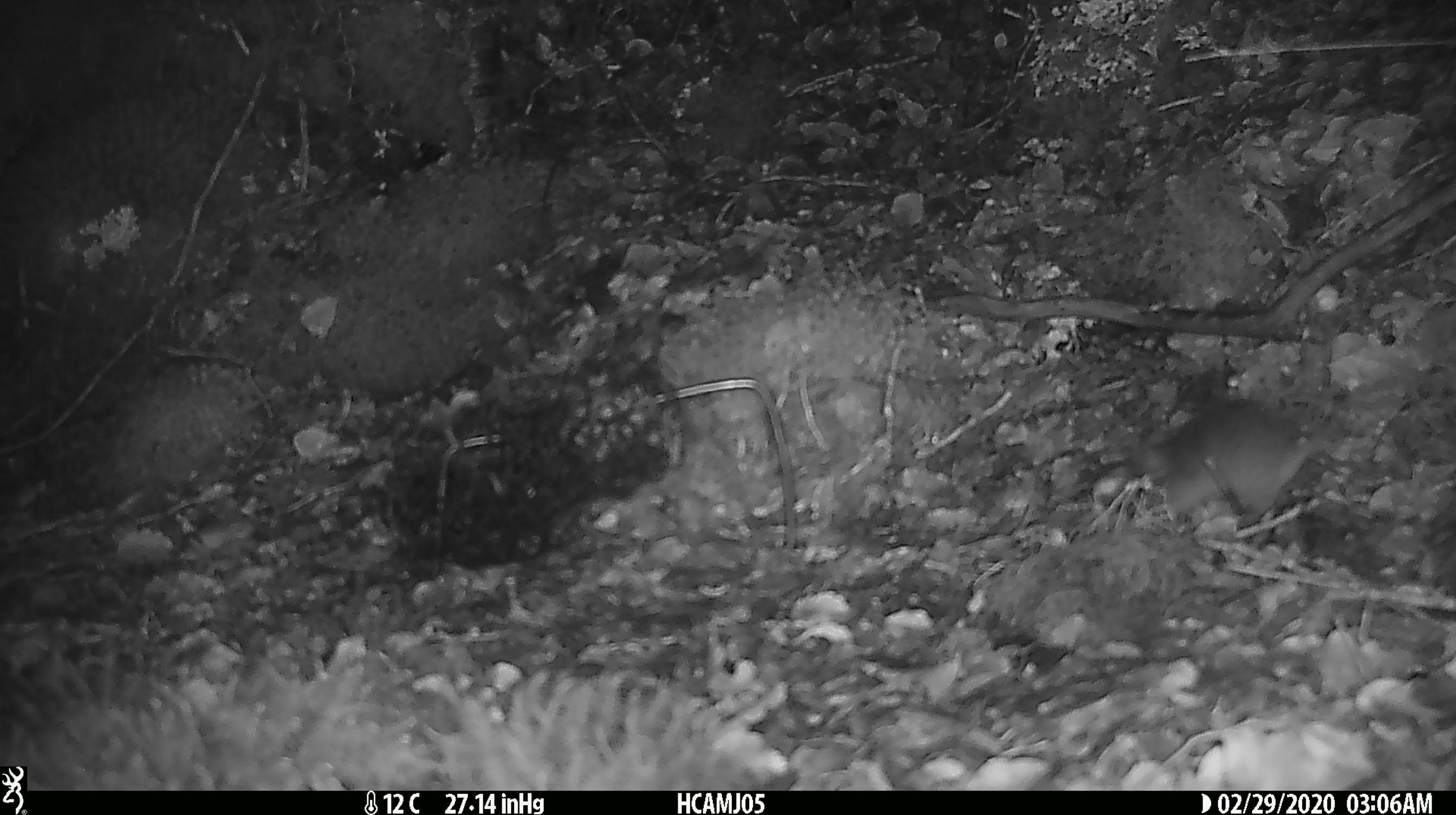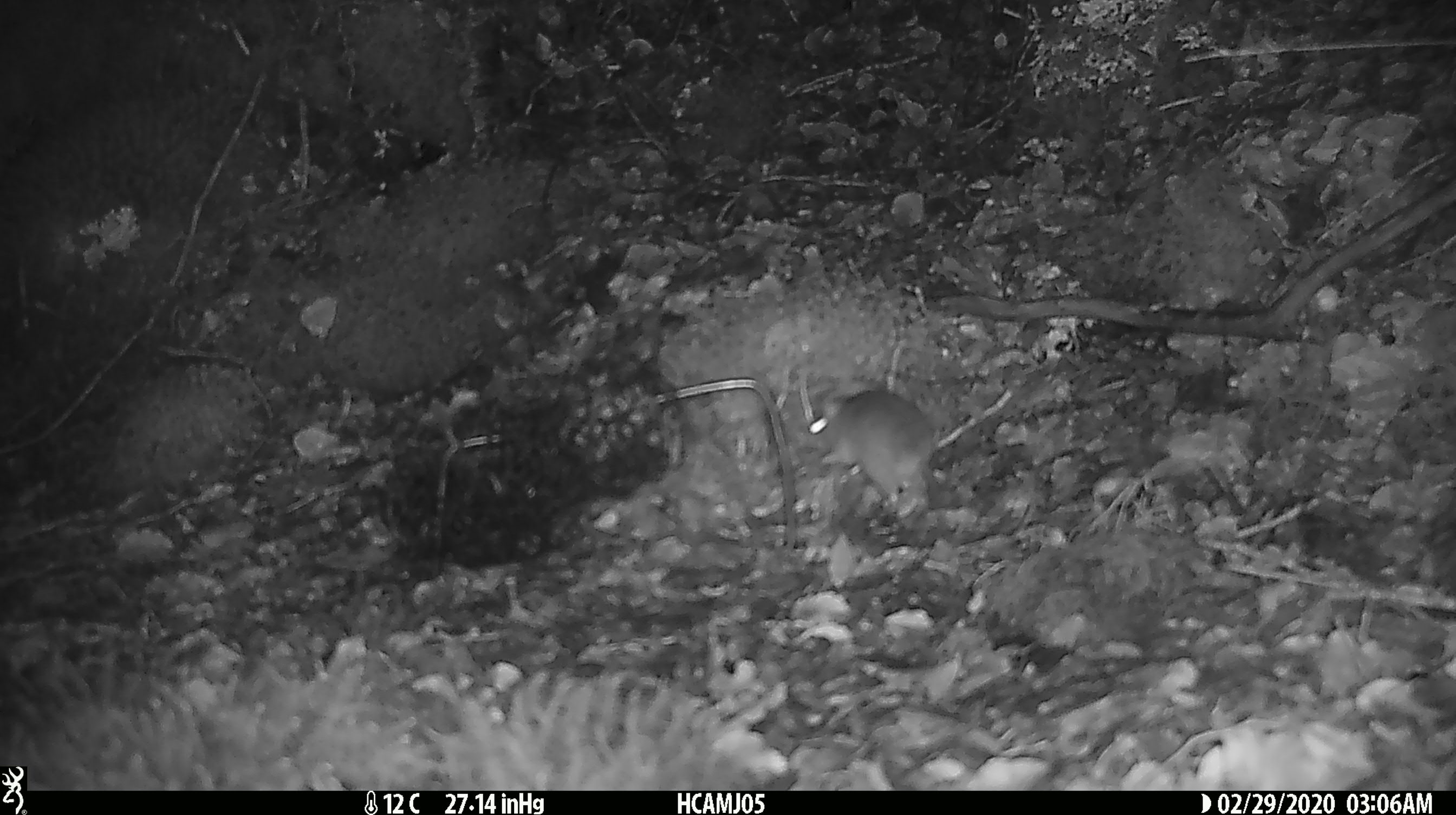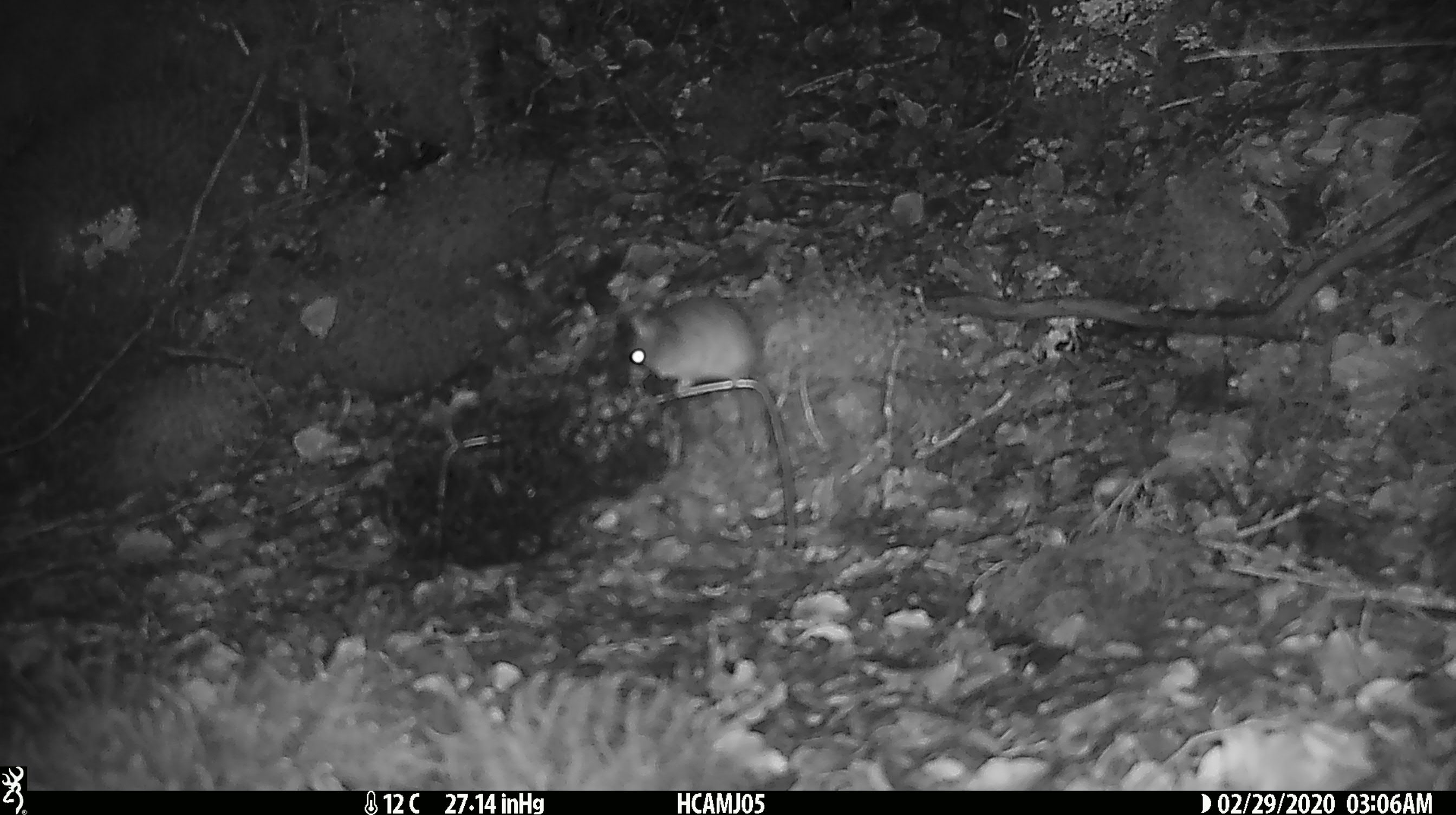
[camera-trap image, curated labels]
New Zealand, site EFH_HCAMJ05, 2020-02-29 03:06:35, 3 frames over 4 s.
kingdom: Animalia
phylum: Chordata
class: Mammalia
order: Rodentia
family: Muridae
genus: Mus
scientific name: Mus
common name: mouse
Mouse (Mus).